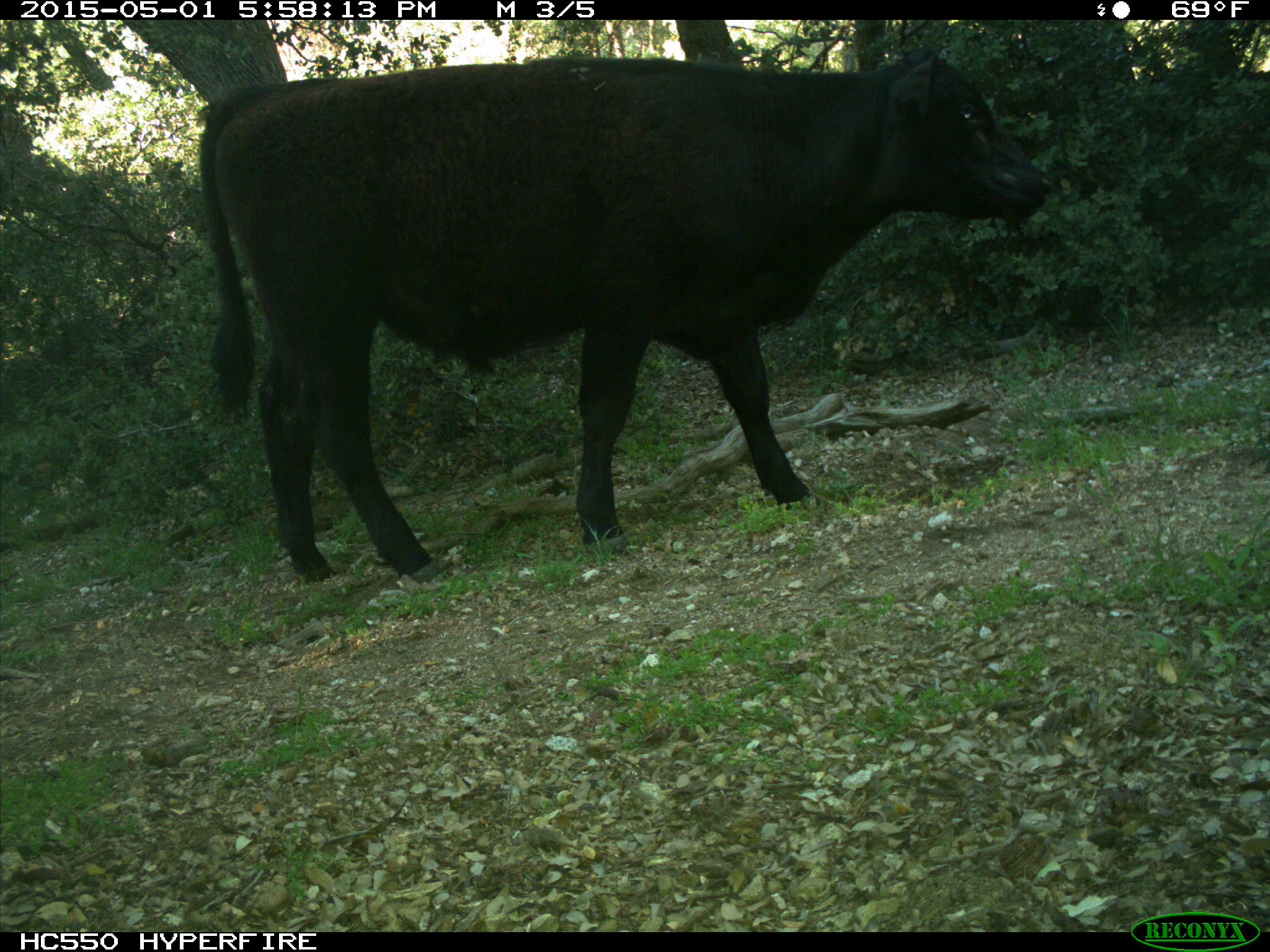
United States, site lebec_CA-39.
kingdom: Animalia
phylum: Chordata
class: Mammalia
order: Artiodactyla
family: Bovidae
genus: Bos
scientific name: Bos taurus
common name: domestic cow